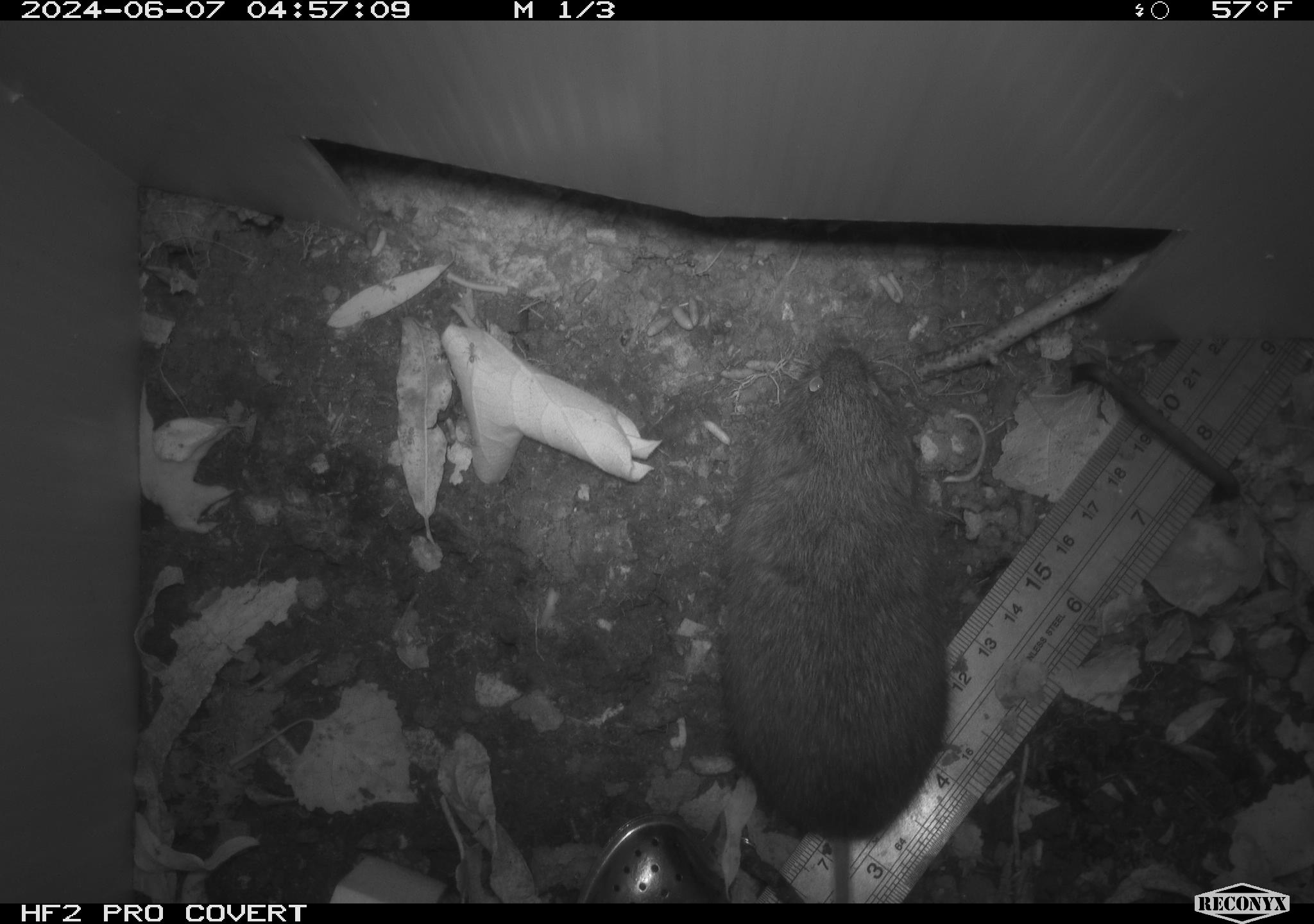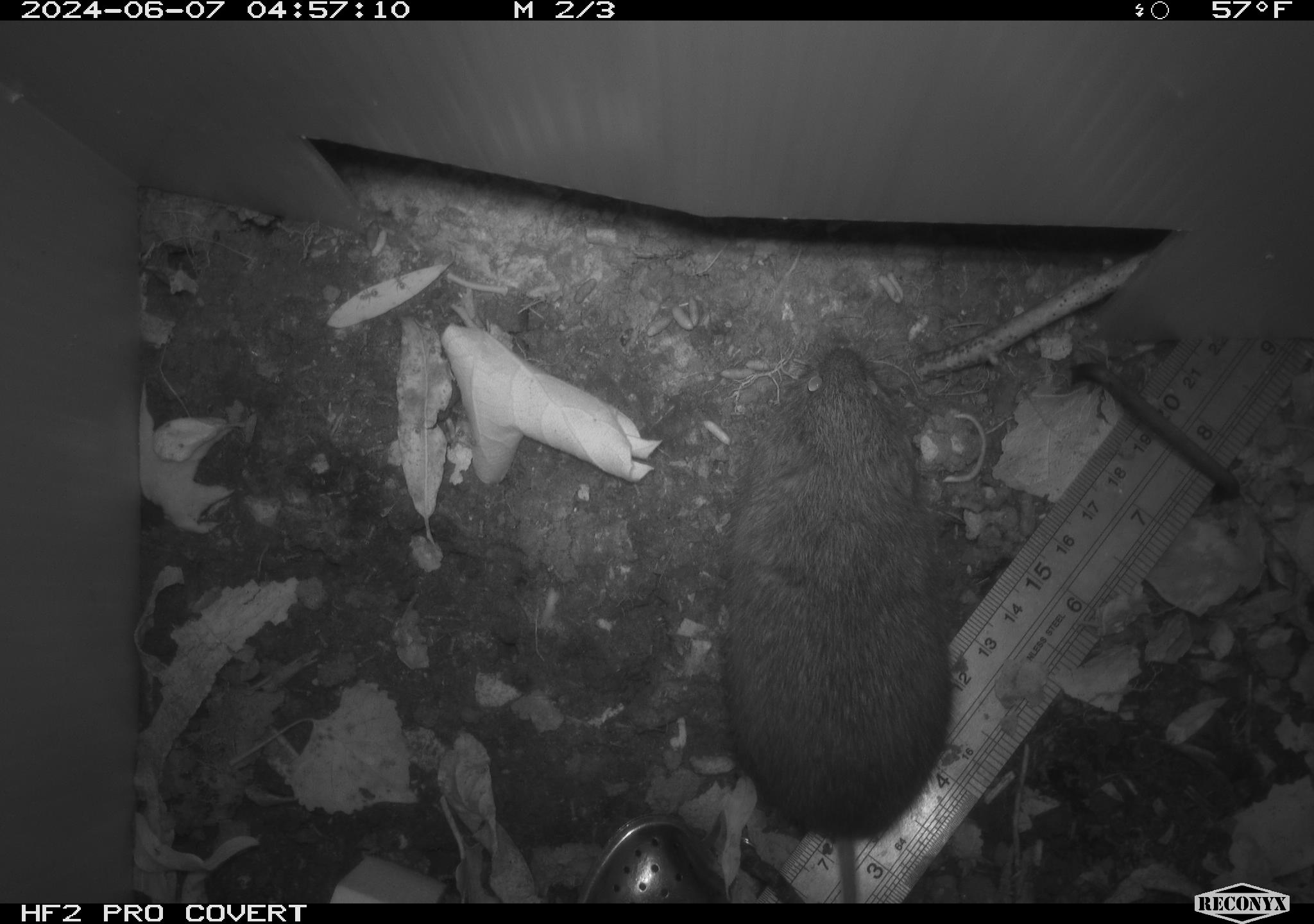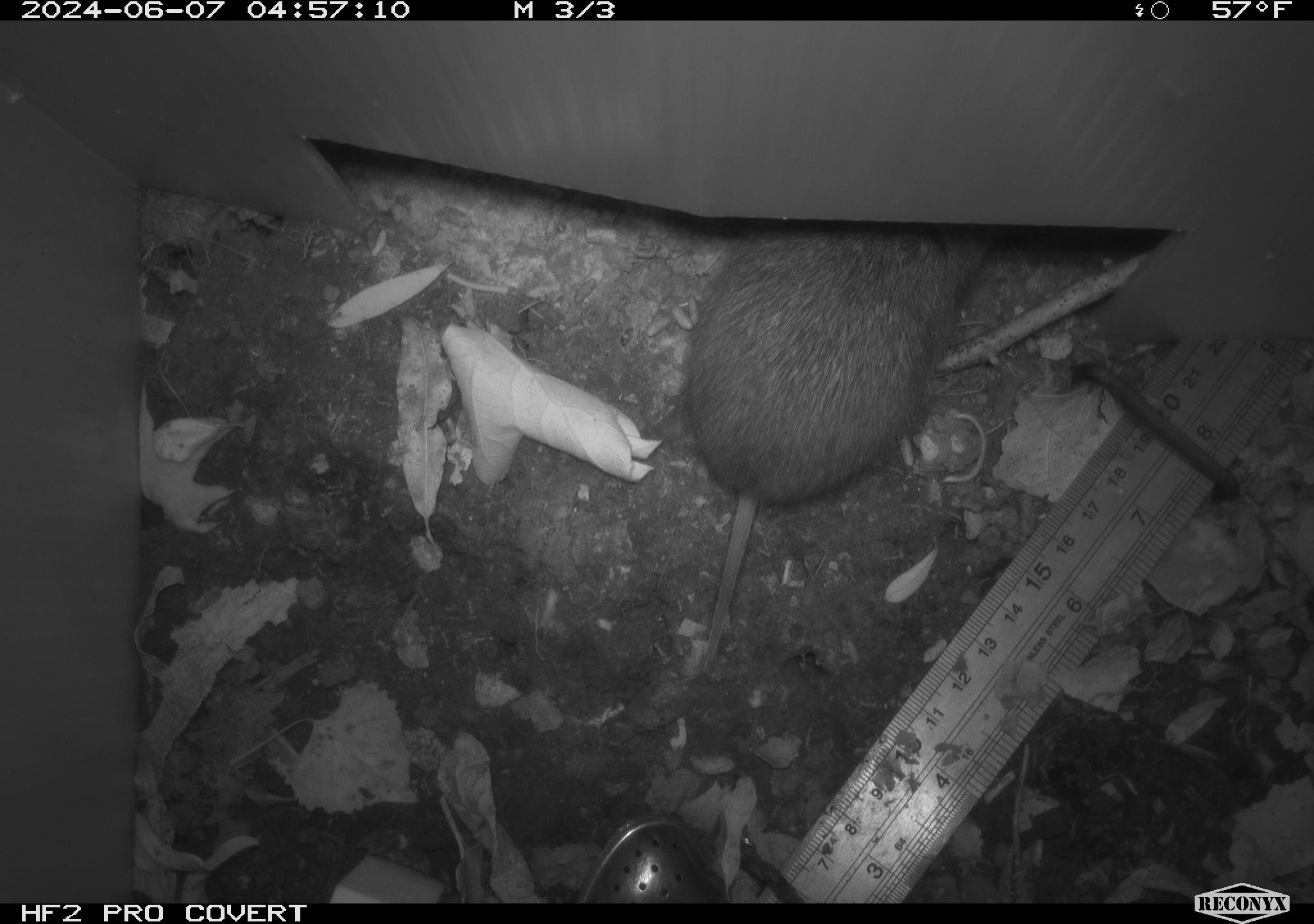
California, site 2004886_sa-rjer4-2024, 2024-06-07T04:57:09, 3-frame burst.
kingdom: Animalia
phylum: Chordata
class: Mammalia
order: Rodentia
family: Cricetidae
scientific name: Arvicolinae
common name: voles, lemmings, and muskrats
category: arvicolinae subfamily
Arvicolinae subfamily (voles, lemmings, and muskrats) (Arvicolinae).